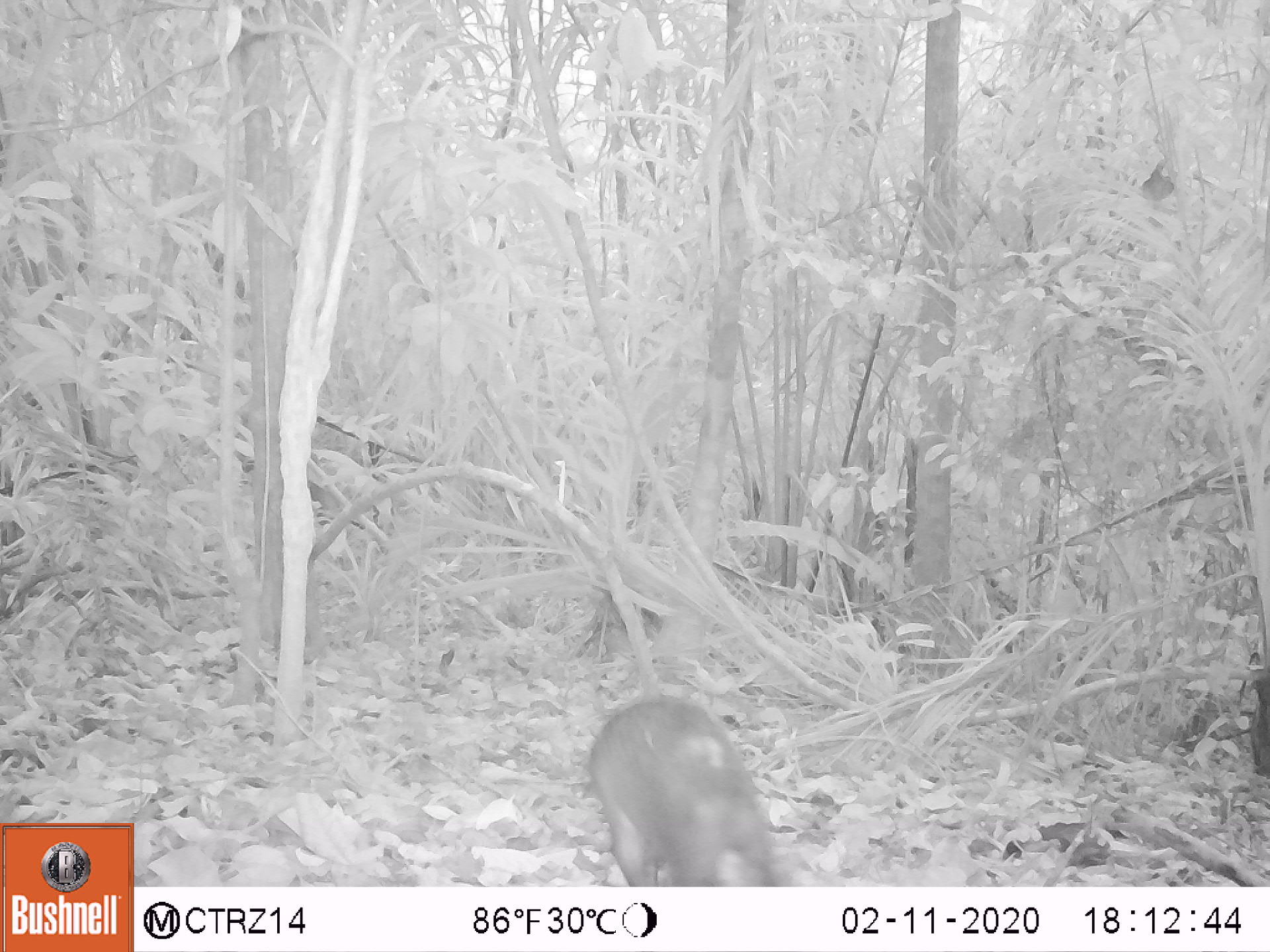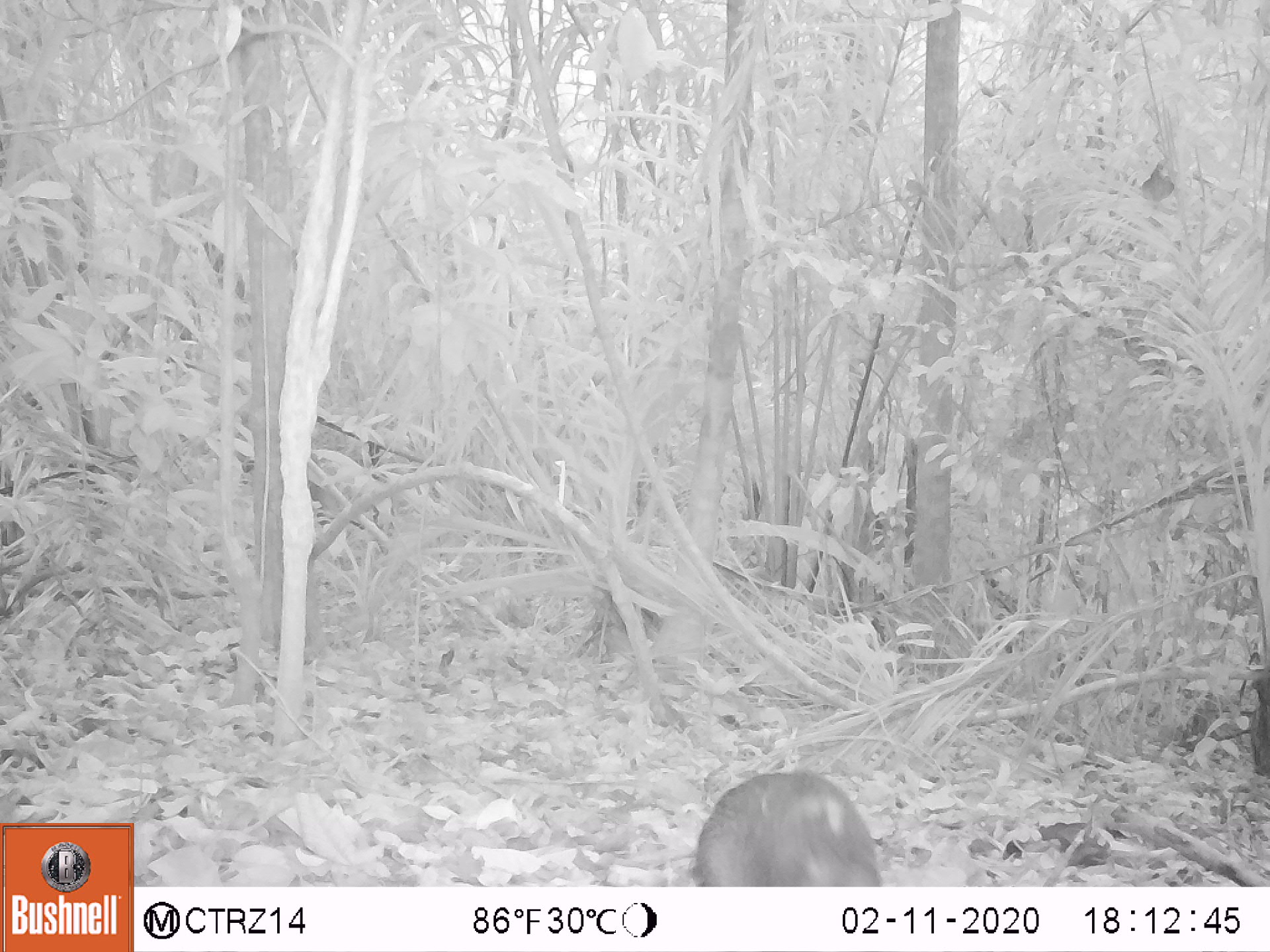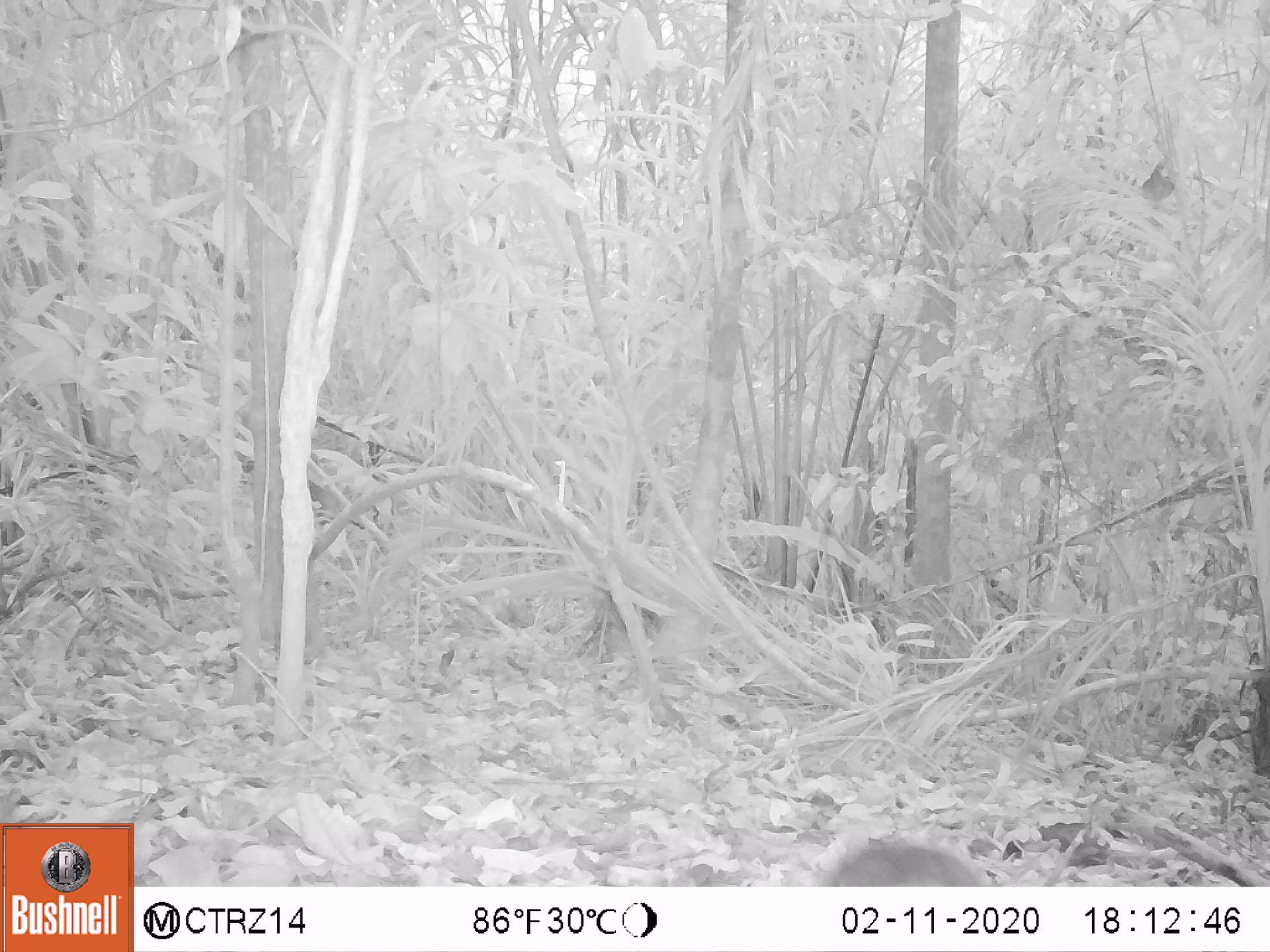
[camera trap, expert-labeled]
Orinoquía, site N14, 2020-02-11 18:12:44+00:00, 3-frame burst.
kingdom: Animalia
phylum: Chordata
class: Mammalia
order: Rodentia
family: Dasyproctidae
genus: Dasyprocta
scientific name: Dasyprocta fuliginosa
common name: black agouti